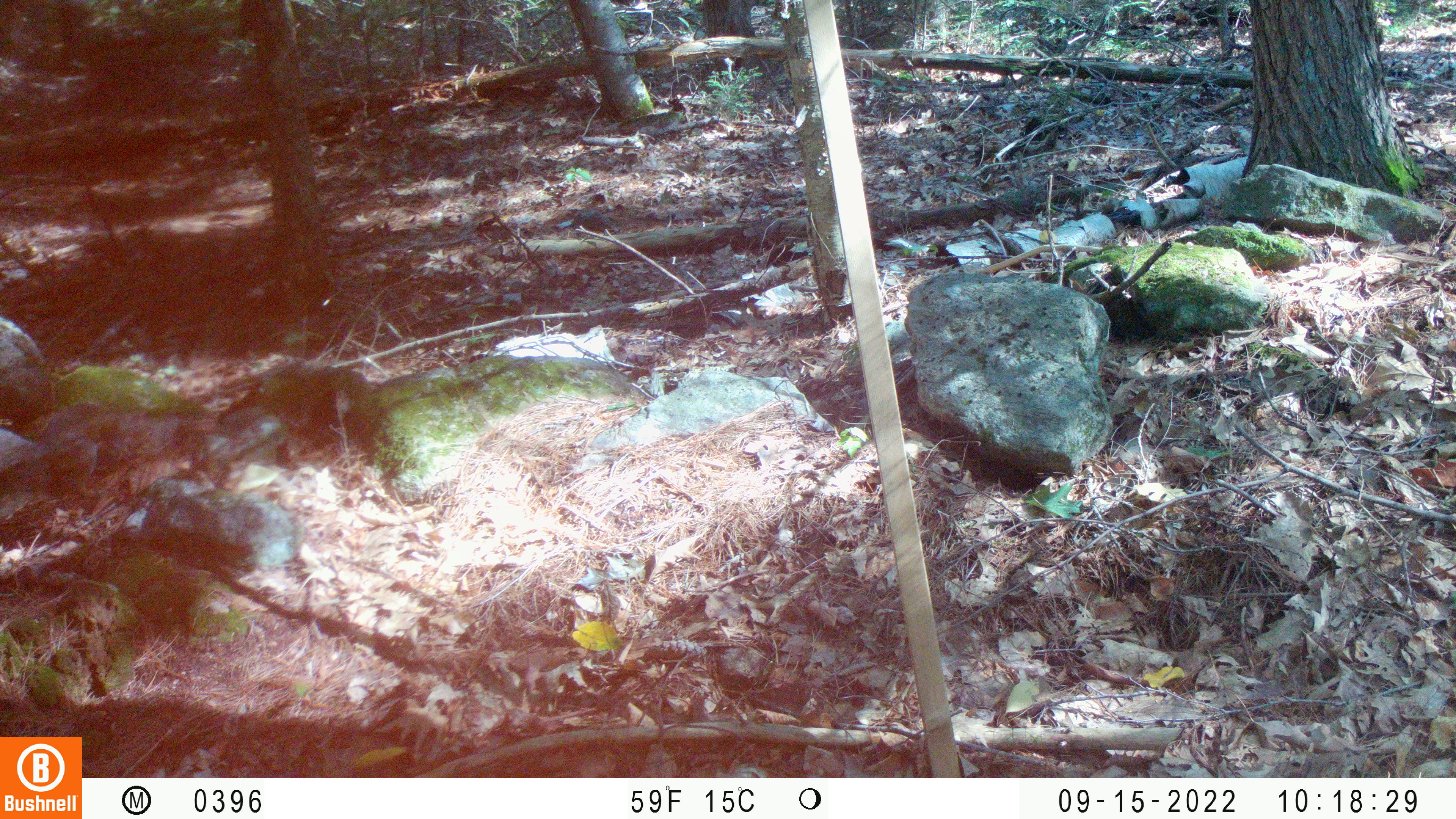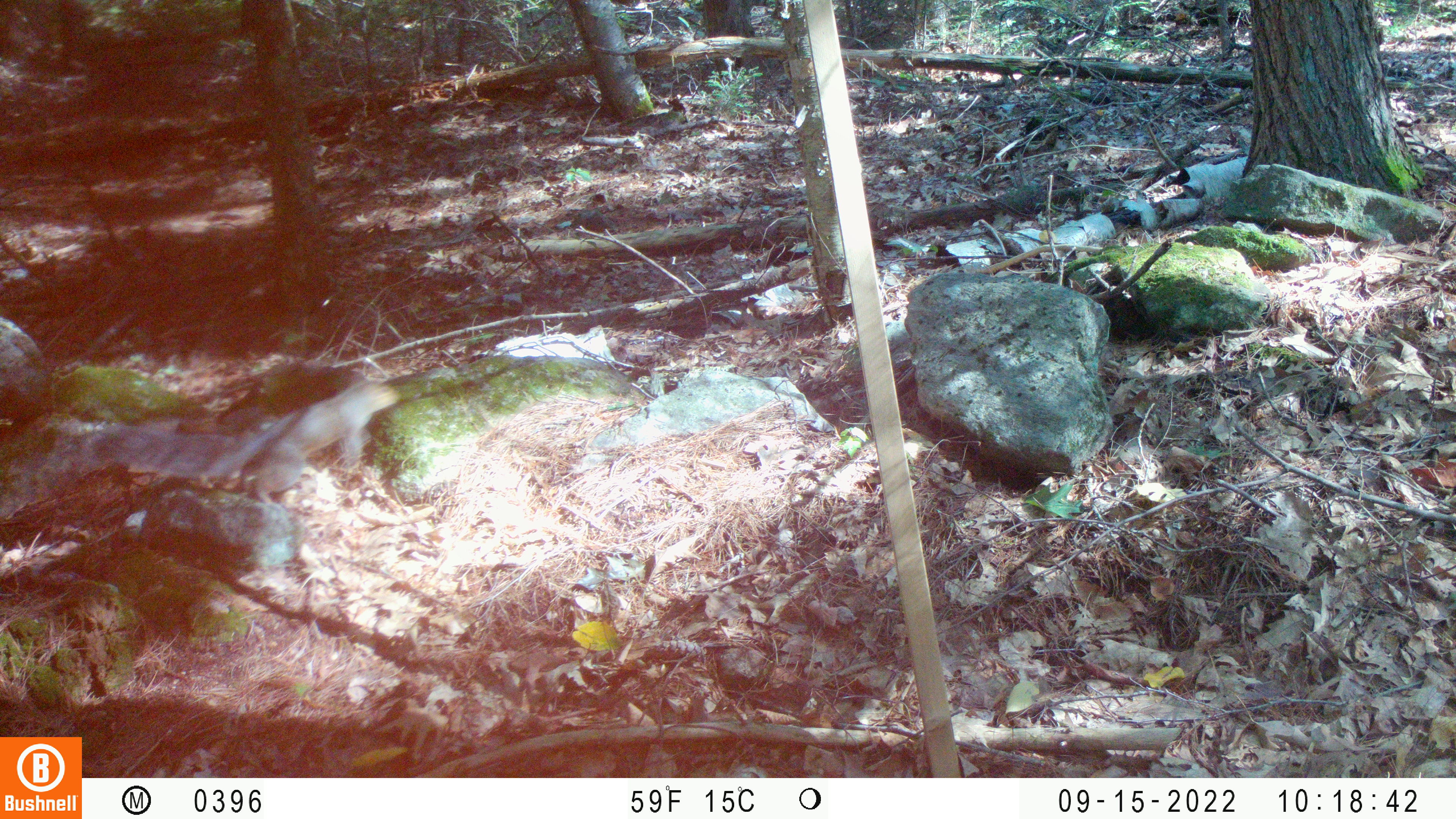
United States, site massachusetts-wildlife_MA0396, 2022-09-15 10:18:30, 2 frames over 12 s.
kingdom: Animalia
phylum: Chordata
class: Mammalia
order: Rodentia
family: Sciuridae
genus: Sciurus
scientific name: Sciurus carolinensis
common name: gray squirrel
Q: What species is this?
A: Gray squirrel (Sciurus carolinensis).